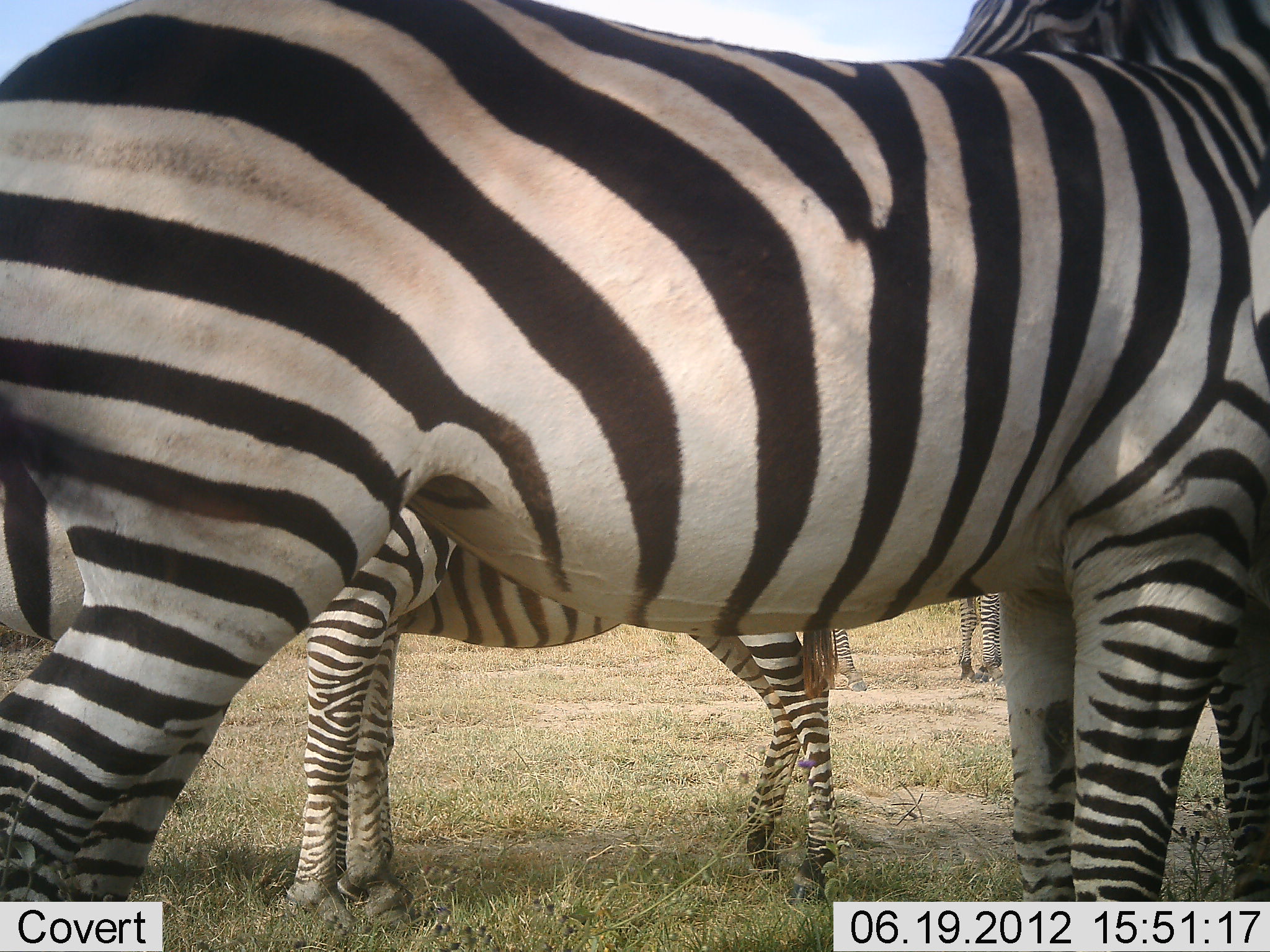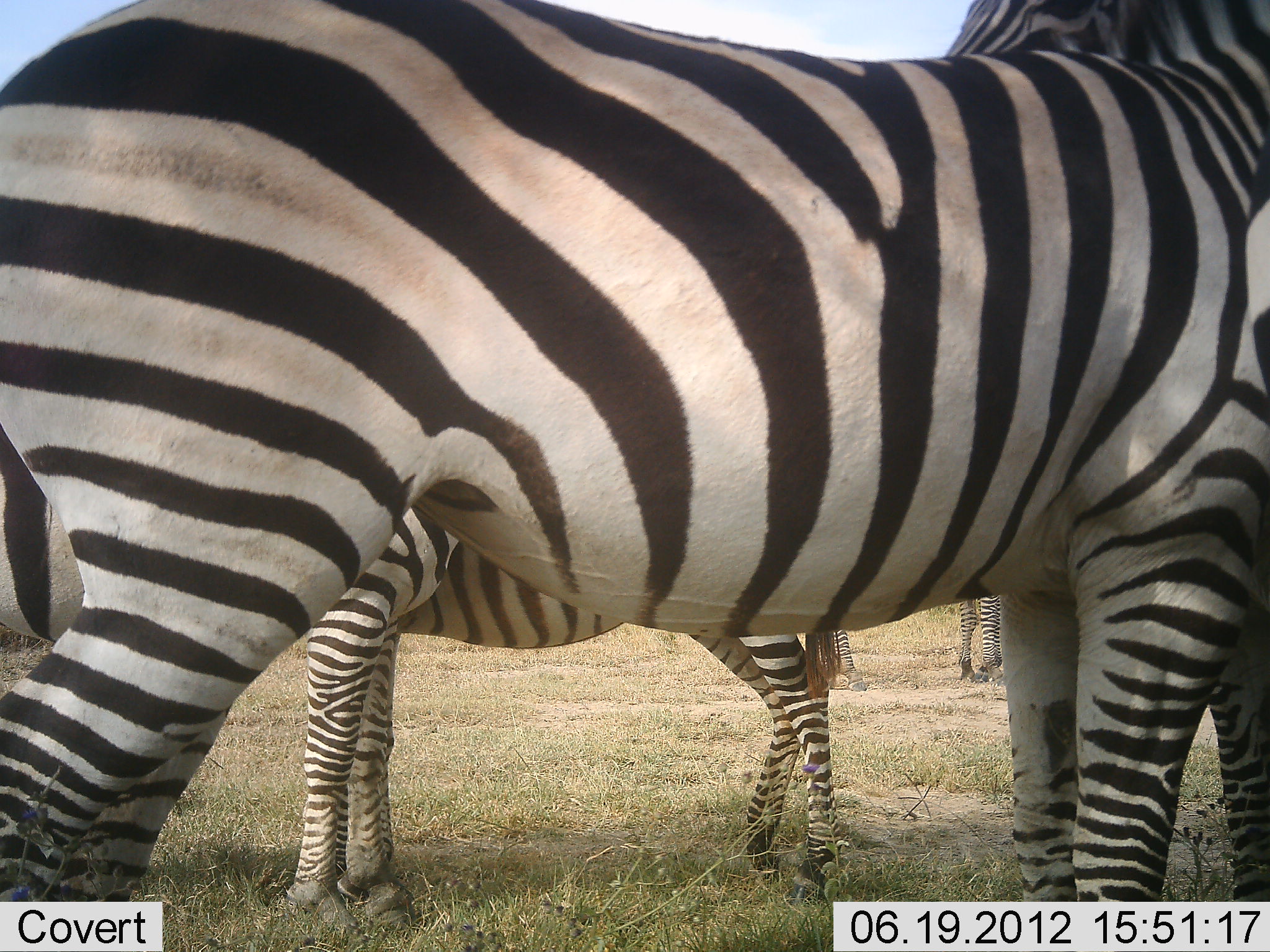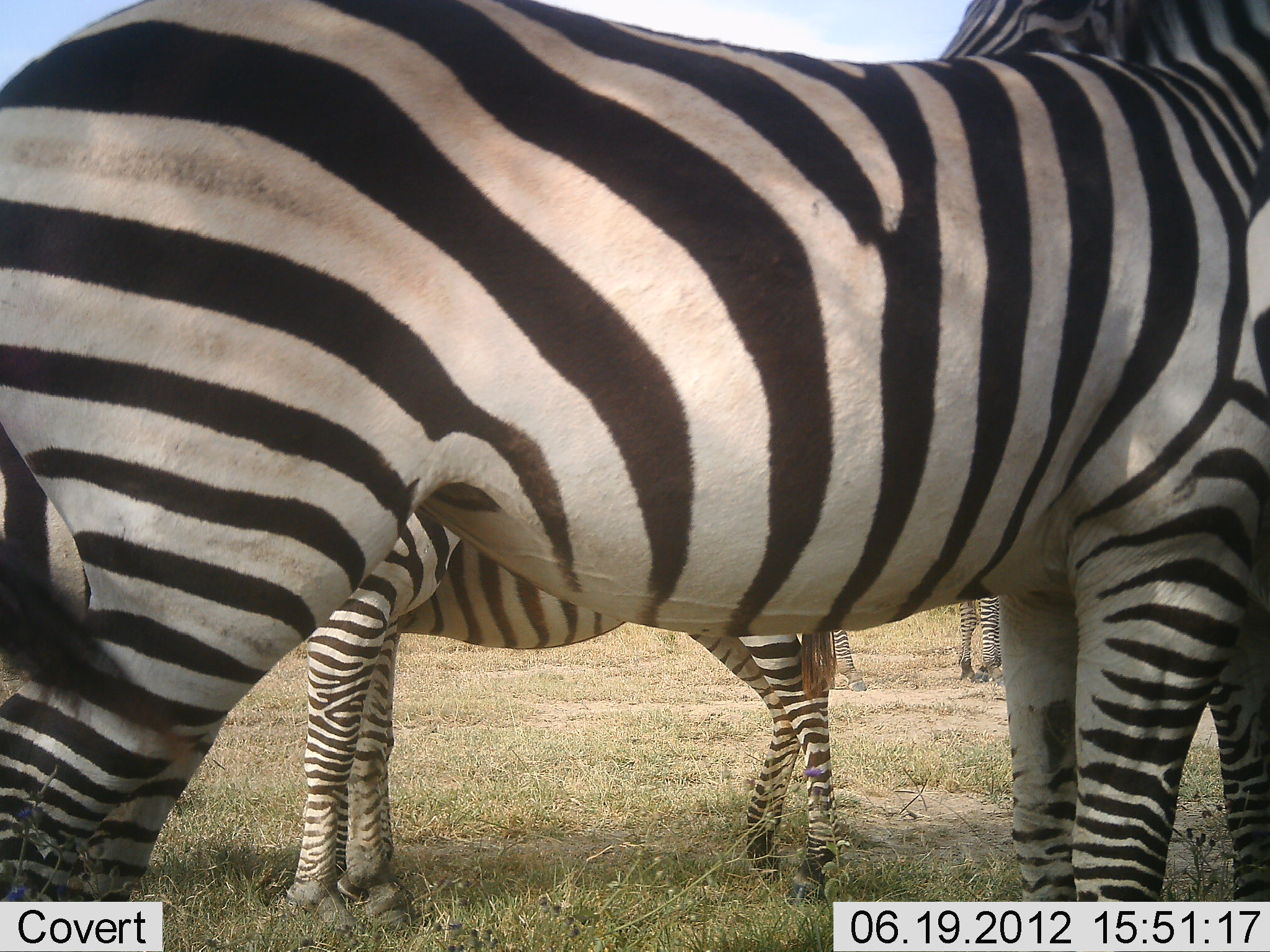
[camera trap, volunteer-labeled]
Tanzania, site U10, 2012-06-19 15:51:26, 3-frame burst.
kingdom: Animalia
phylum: Chordata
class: Mammalia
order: Perissodactyla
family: Equidae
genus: Equus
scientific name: Equus quagga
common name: plains zebra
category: zebra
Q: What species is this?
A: Zebra (plains zebra) (Equus quagga).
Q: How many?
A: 4.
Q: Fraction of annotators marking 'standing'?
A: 100%.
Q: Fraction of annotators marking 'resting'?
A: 0%.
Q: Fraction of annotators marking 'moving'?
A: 0%.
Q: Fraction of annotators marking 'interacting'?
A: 0%.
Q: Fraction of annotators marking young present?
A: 10%.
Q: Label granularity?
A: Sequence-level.